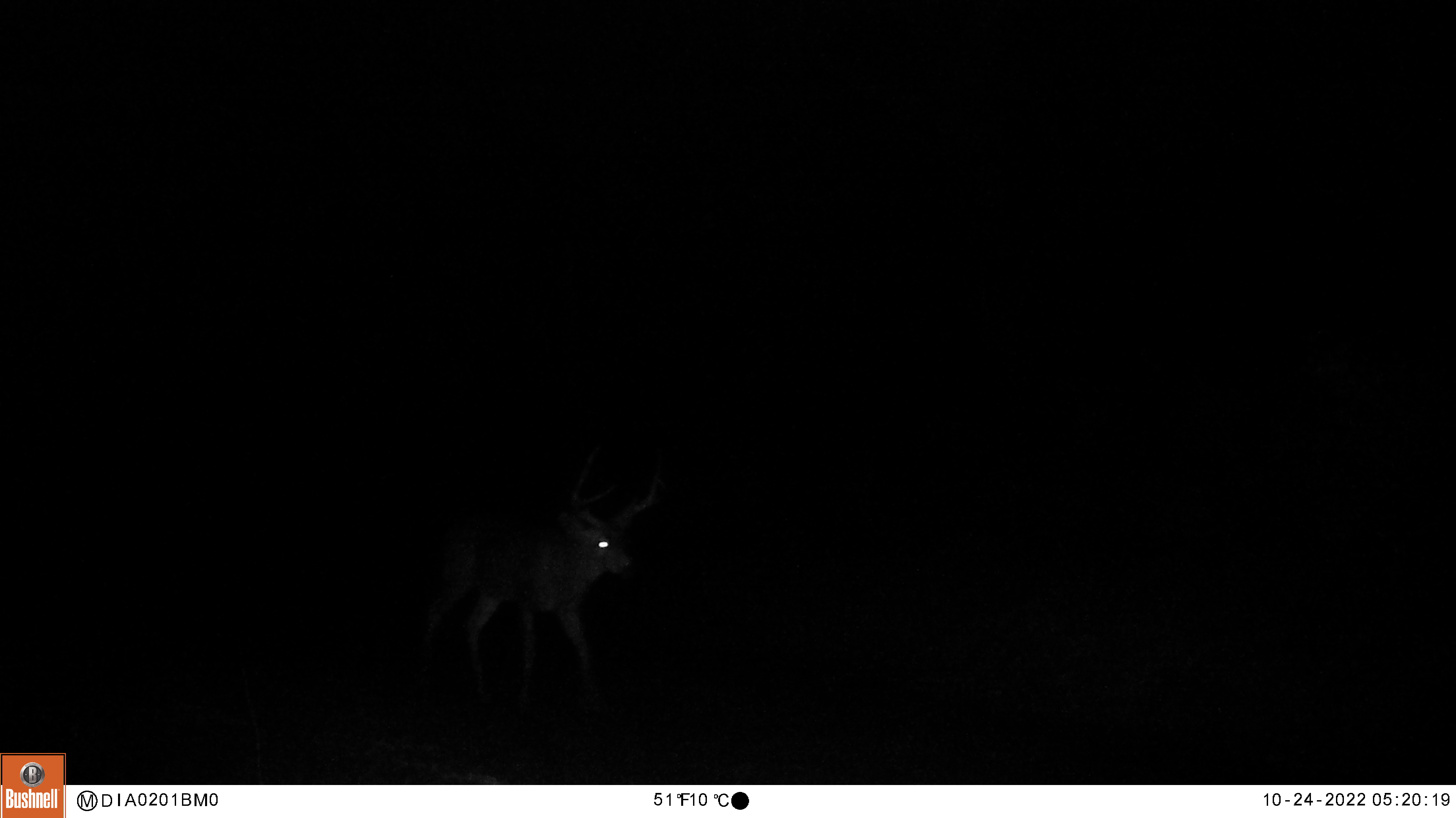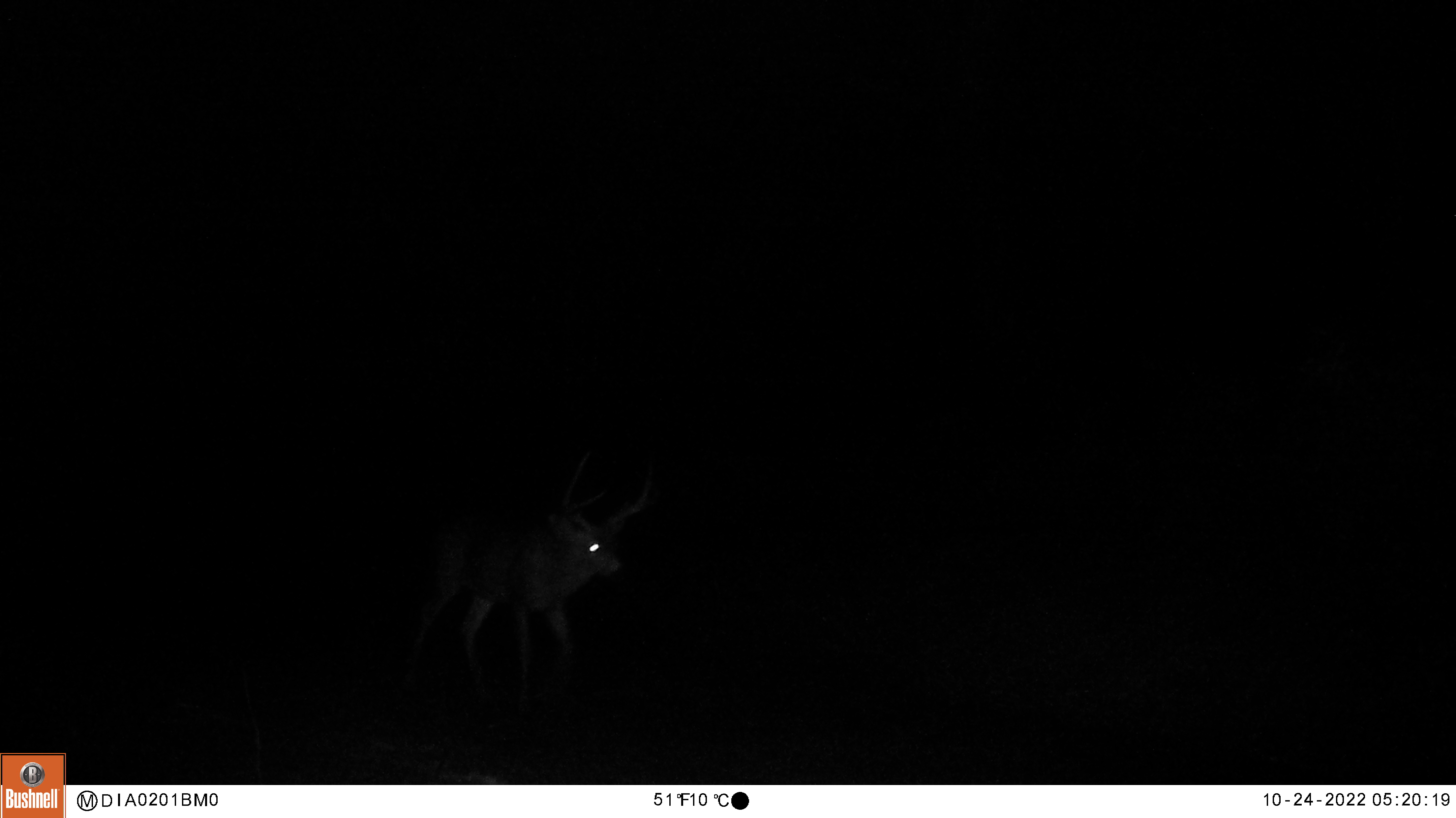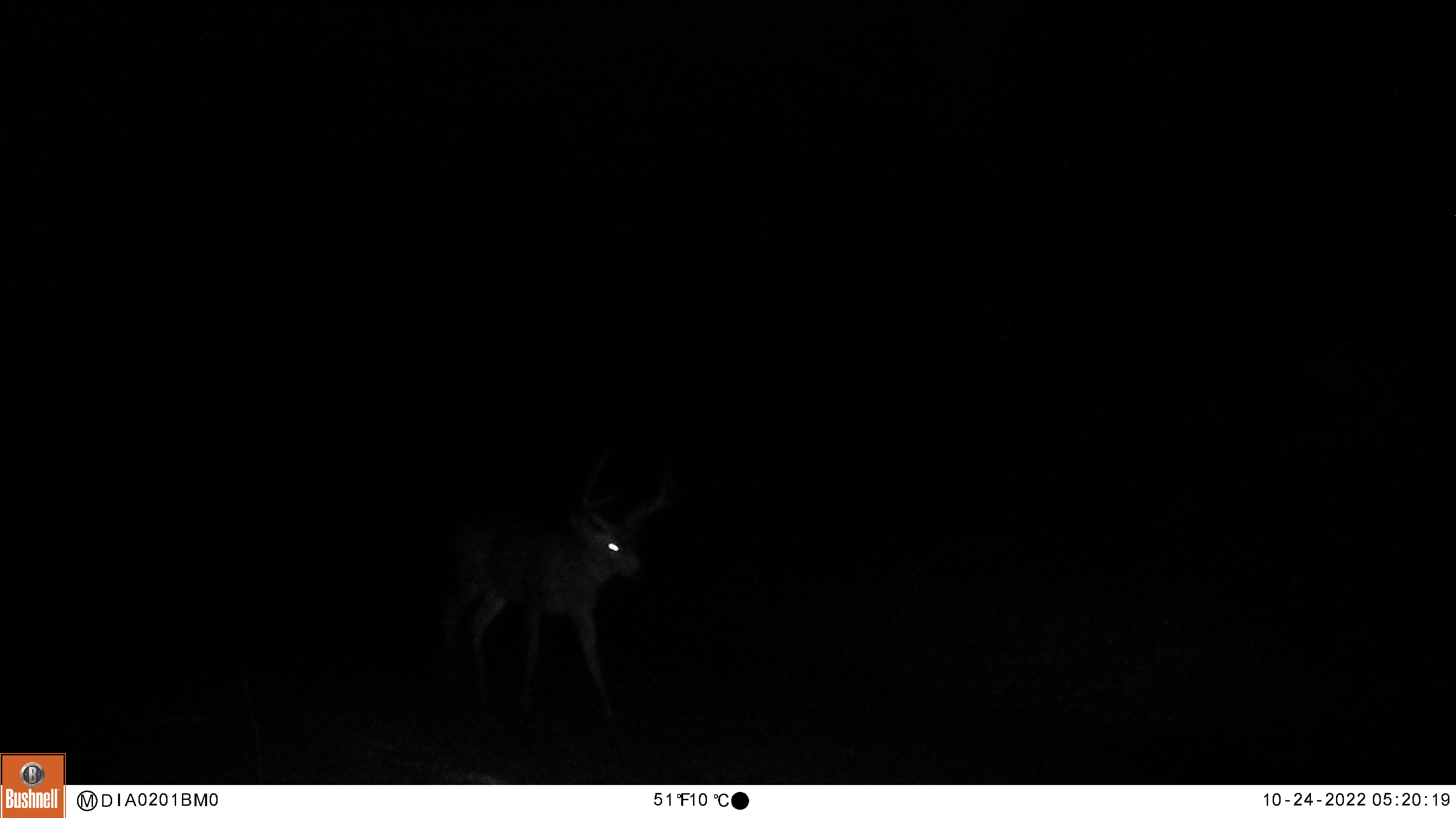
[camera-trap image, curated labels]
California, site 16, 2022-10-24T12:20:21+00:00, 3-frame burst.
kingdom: Animalia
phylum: Chordata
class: Mammalia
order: Artiodactyla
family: Cervidae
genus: Odocoileus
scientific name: Odocoileus hemionus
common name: mule deer